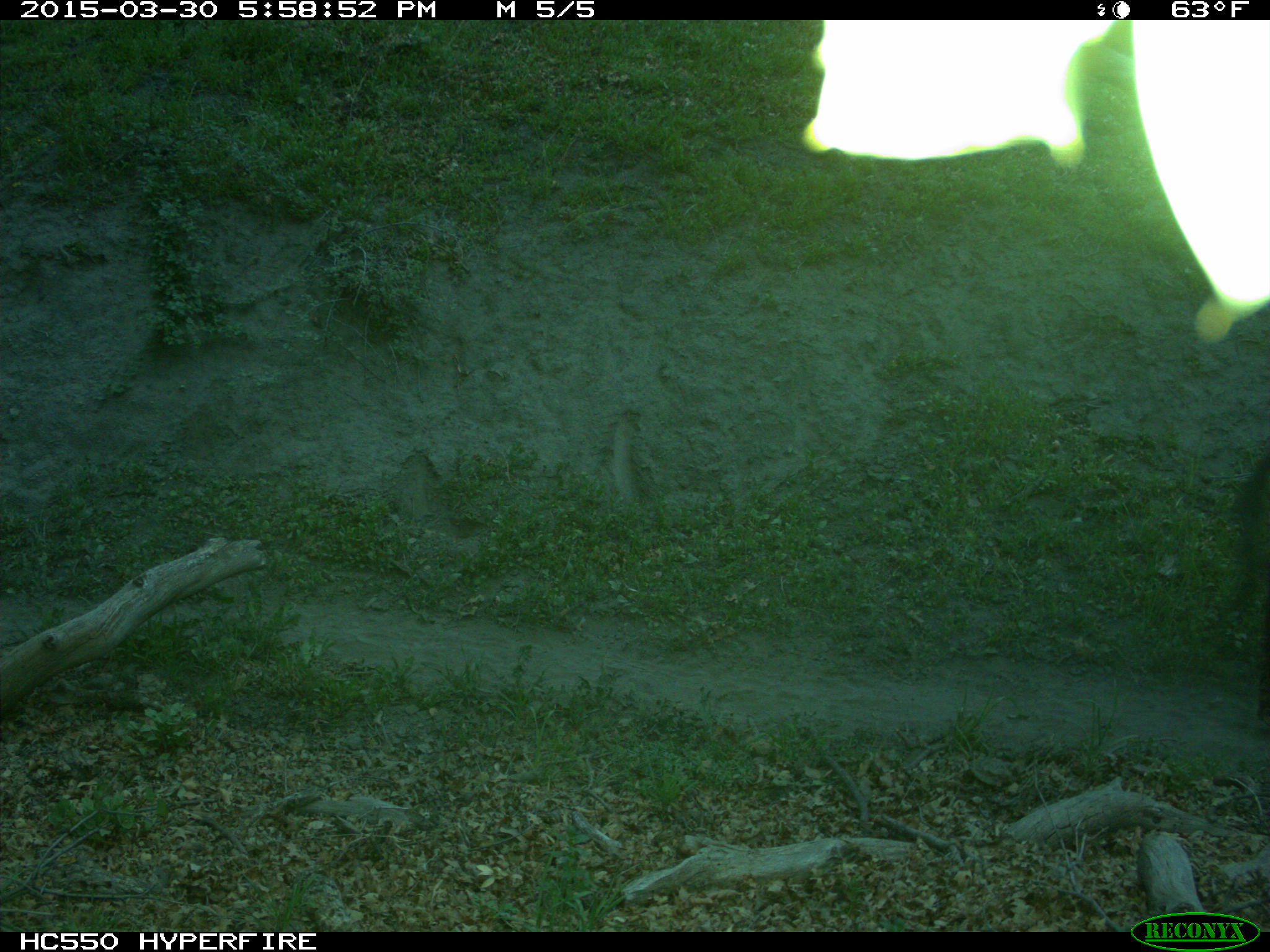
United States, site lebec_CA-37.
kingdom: Animalia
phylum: Chordata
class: Mammalia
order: Artiodactyla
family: Bovidae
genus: Bos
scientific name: Bos taurus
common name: domestic cow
Bos taurus (domestic cow).